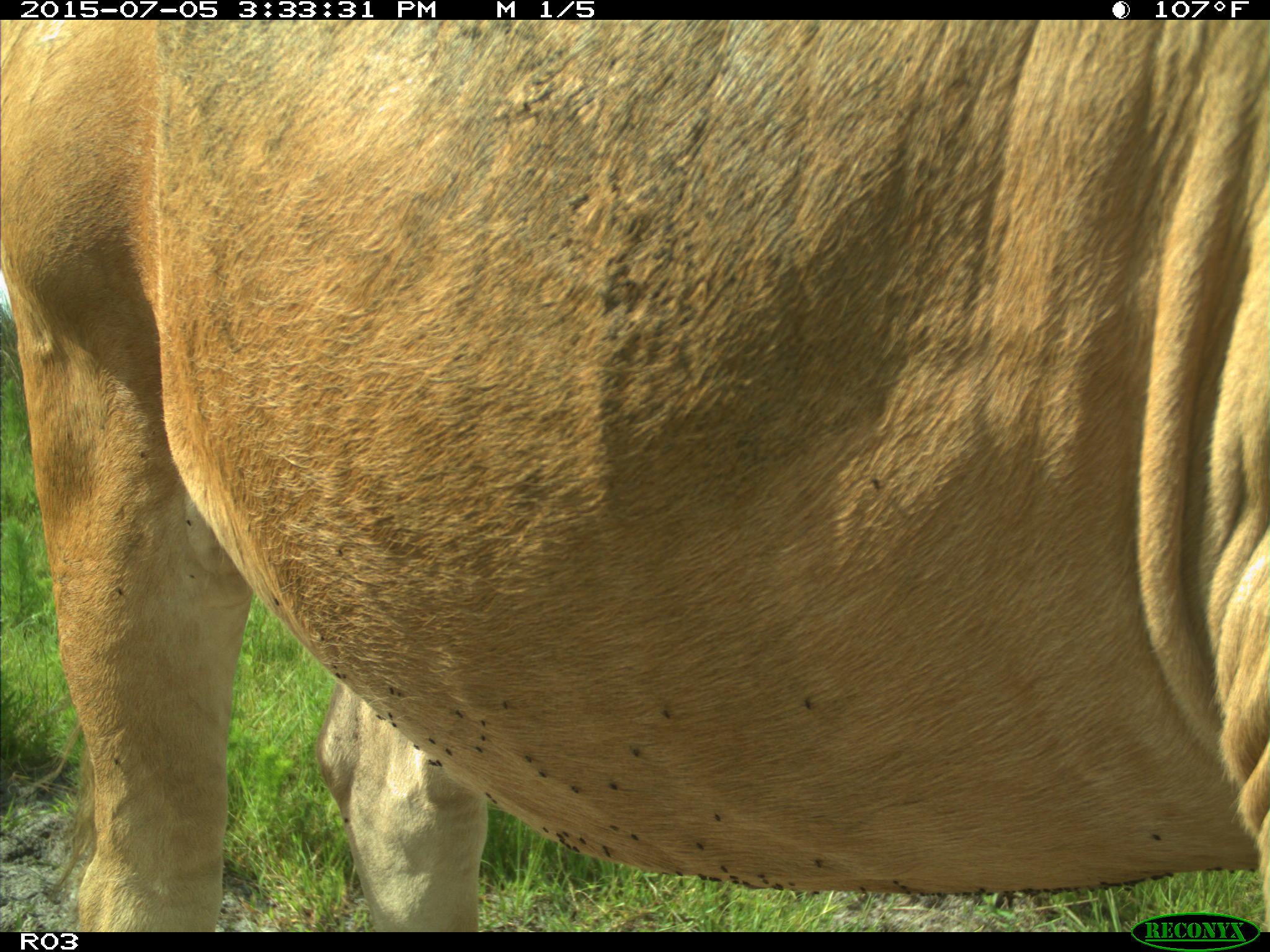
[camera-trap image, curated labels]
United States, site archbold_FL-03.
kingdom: Animalia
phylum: Chordata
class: Mammalia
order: Artiodactyla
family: Bovidae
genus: Bos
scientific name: Bos taurus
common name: domestic cow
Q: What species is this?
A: Bos taurus (domestic cow).